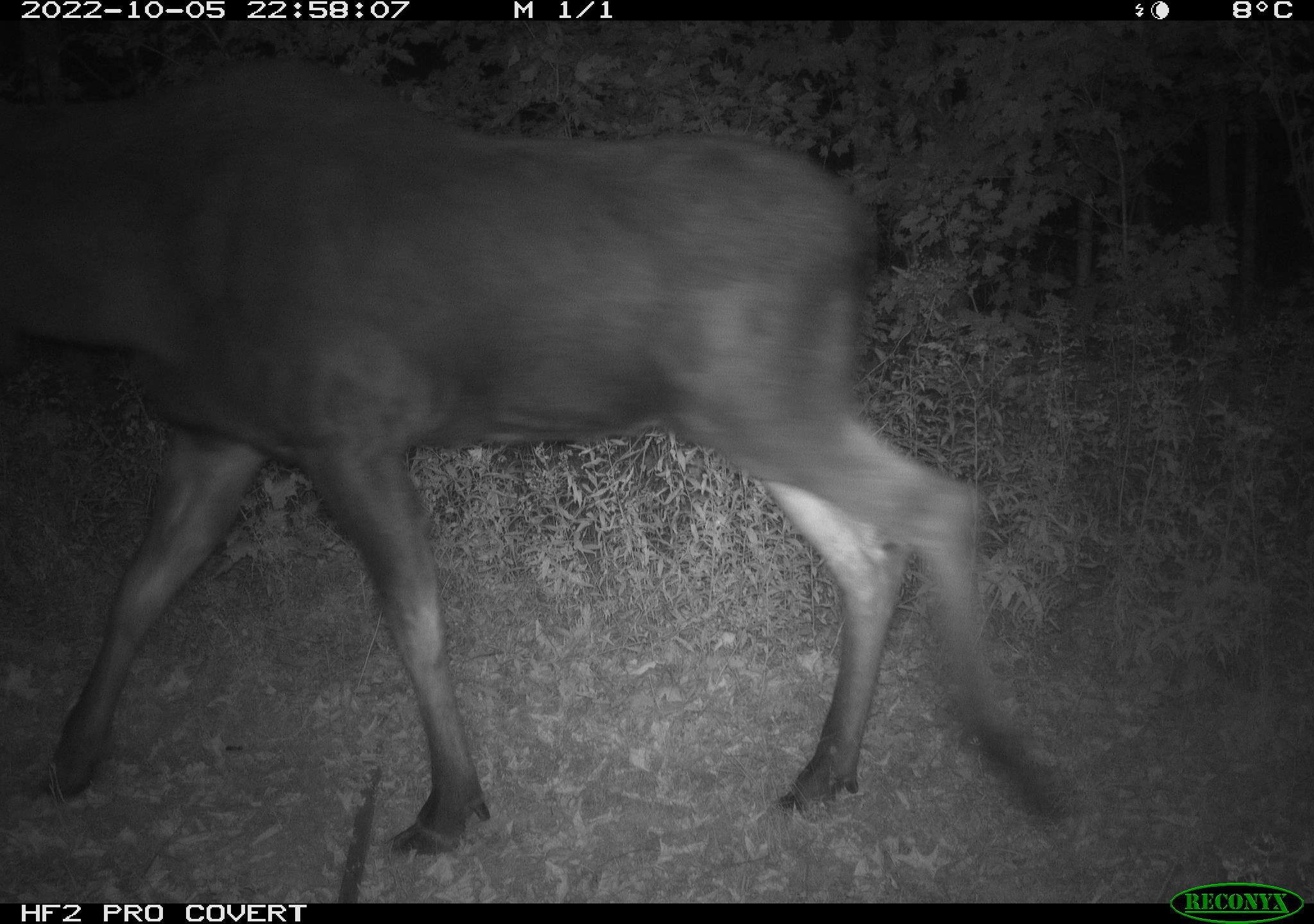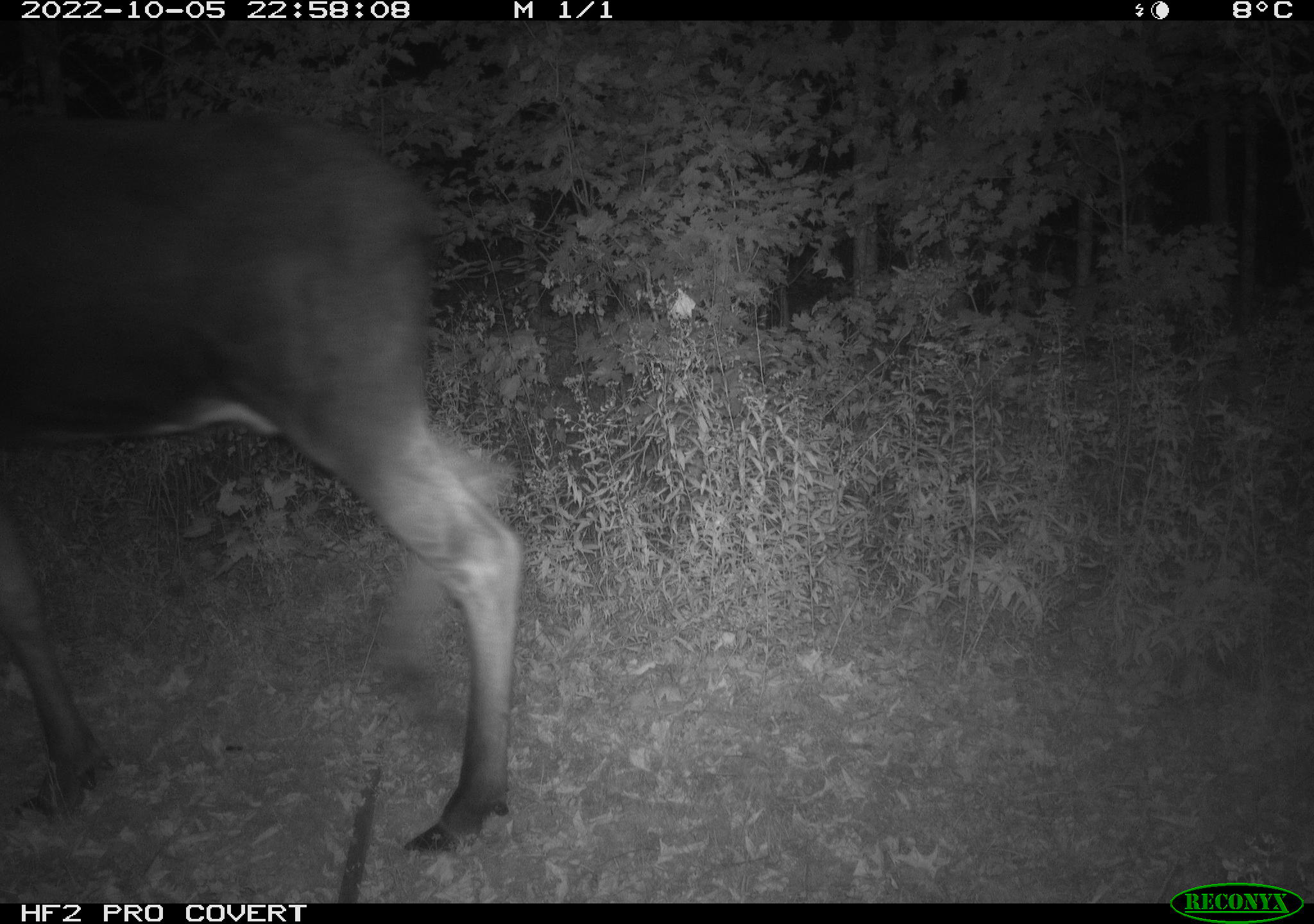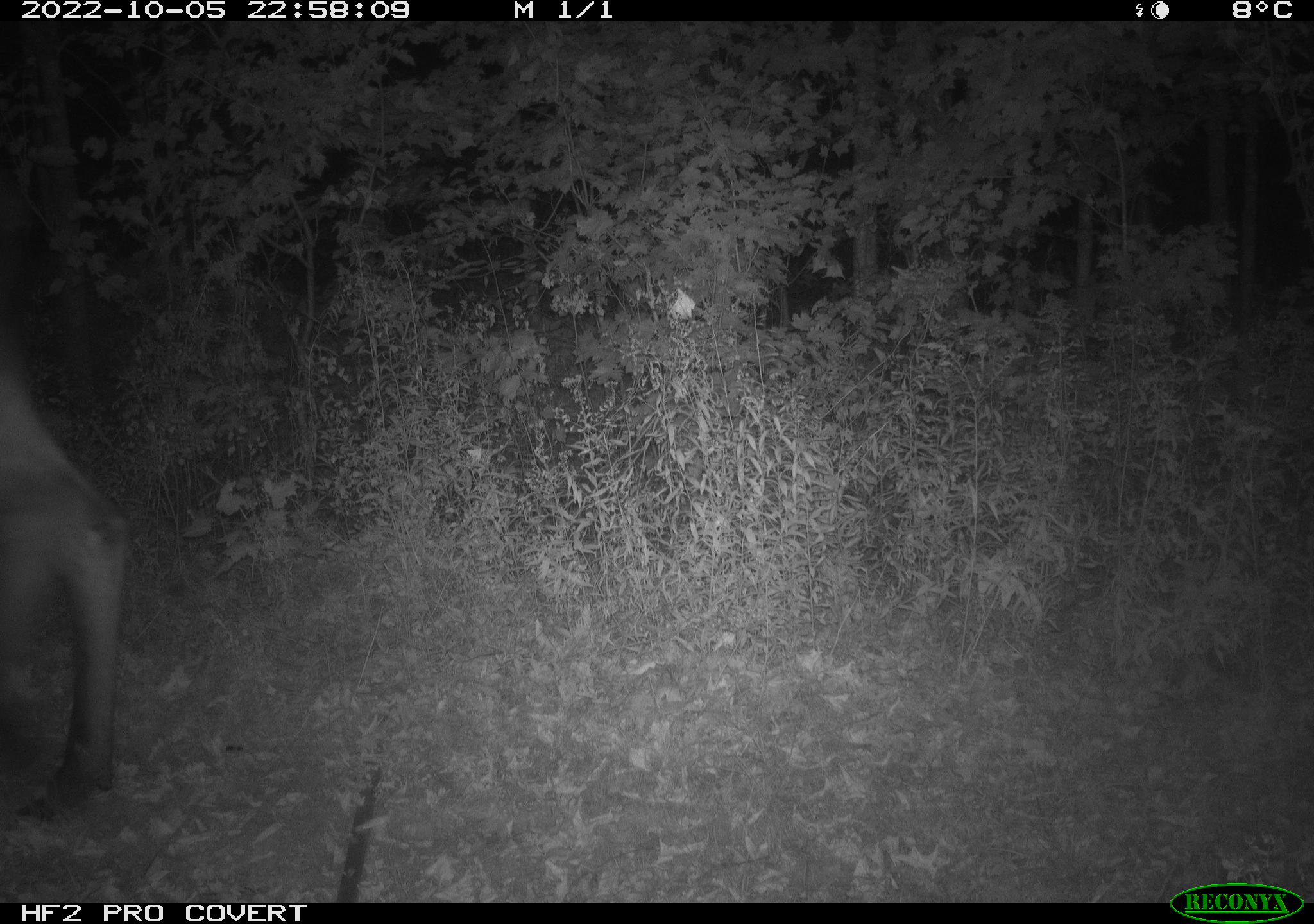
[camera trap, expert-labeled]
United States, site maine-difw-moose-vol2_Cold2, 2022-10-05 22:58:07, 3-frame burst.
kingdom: Animalia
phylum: Chordata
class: Mammalia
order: Artiodactyla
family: Cervidae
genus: Alces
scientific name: Alces alces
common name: moose